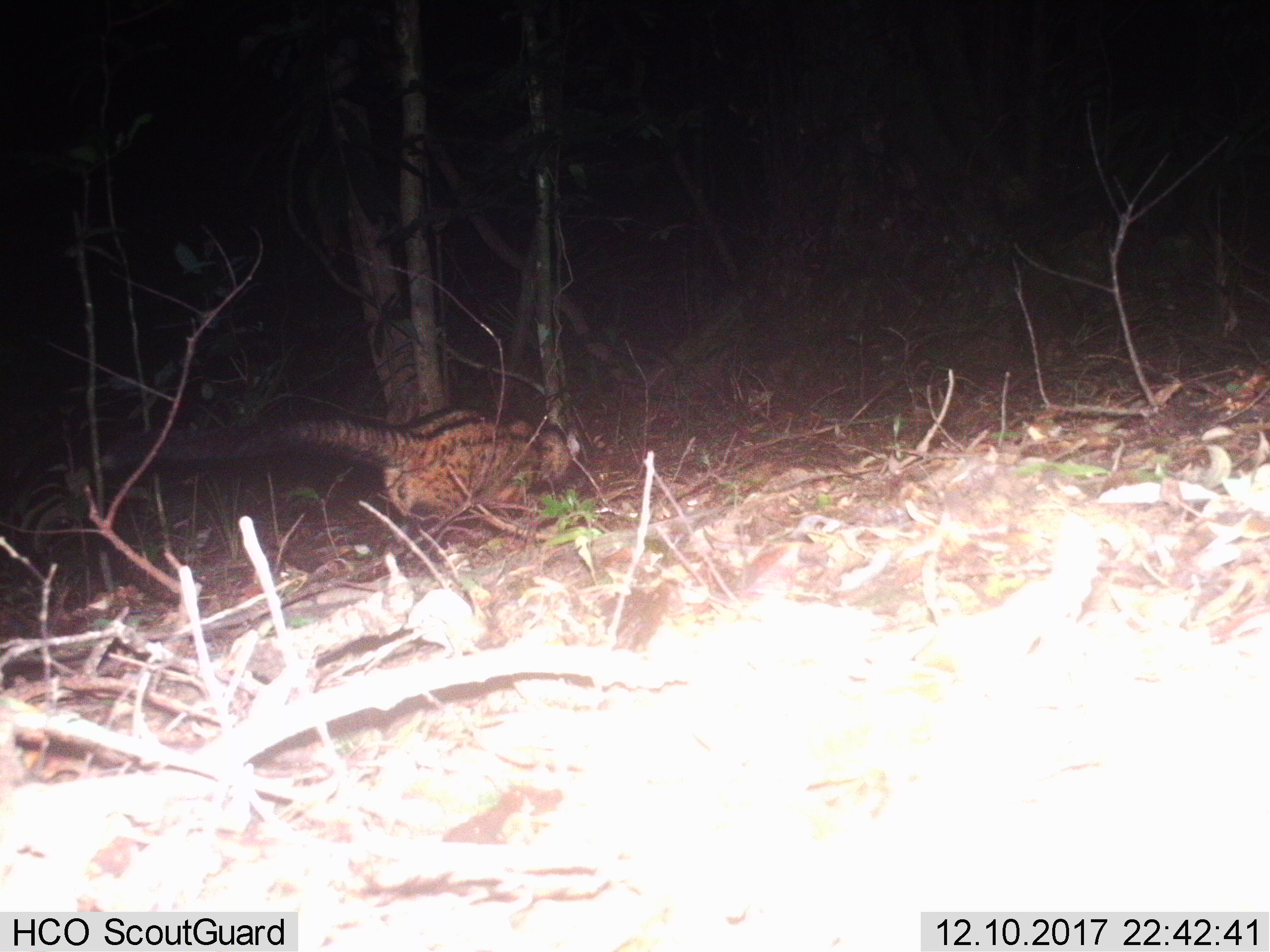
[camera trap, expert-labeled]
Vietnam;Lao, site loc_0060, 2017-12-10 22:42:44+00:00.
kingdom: Animalia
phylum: Chordata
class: Mammalia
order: Carnivora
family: Viverridae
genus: Paradoxurus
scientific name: Paradoxurus hermaphroditus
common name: common palm civet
Common palm civet (Paradoxurus hermaphroditus). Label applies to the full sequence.